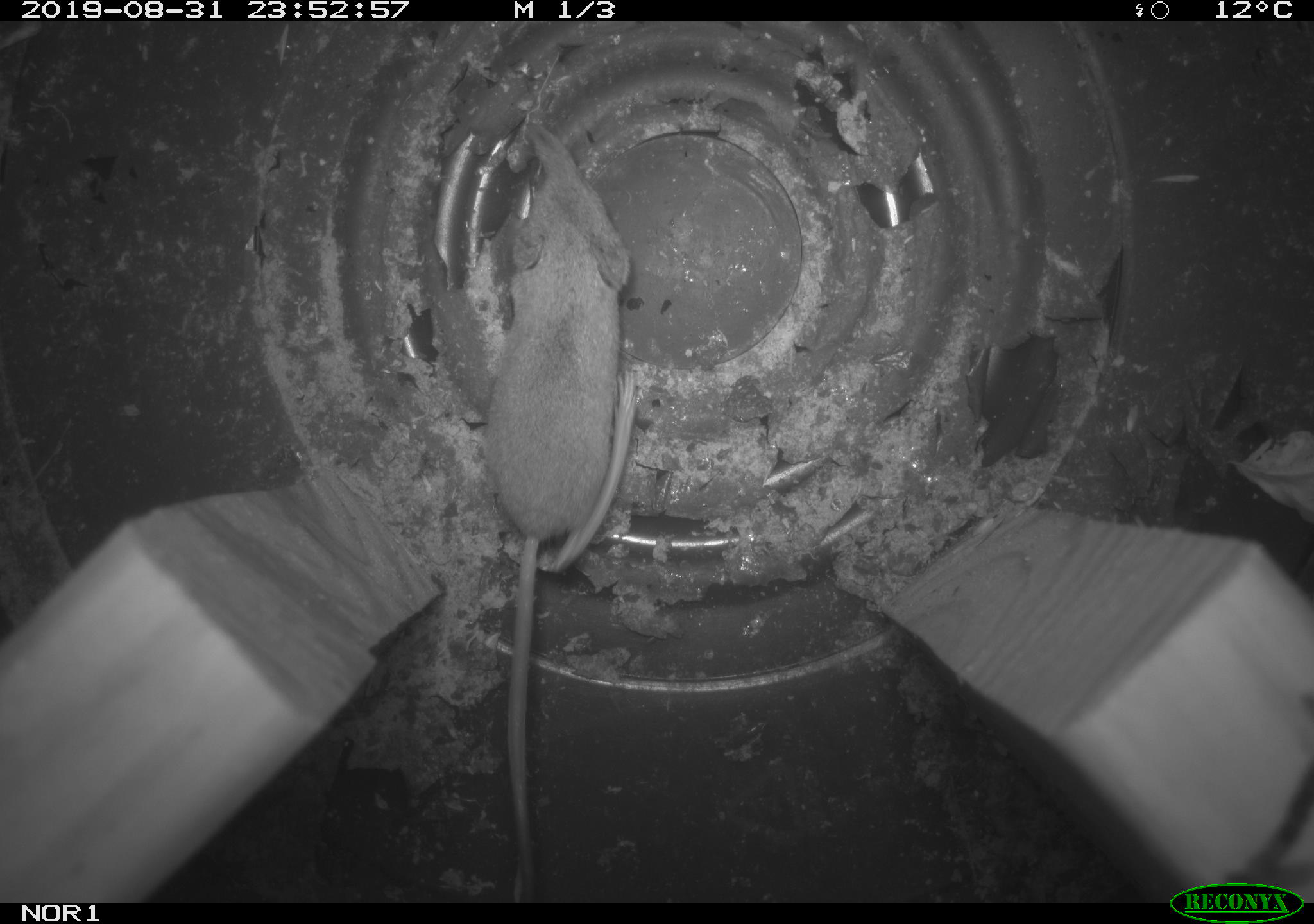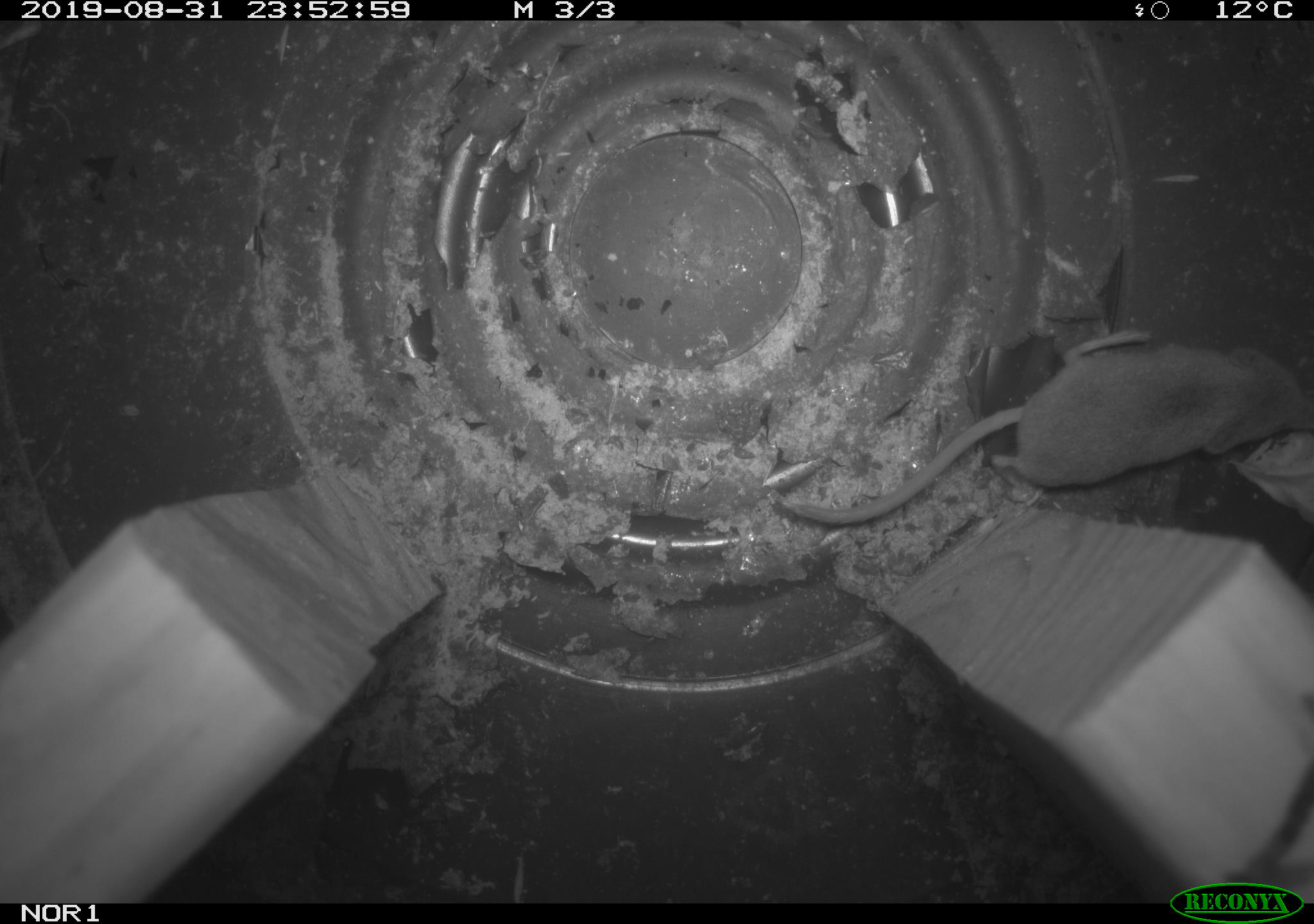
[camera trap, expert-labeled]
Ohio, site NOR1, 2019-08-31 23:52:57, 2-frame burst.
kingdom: Animalia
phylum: Chordata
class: Mammalia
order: Eulipotyphla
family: Soricidae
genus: Sorex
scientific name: Sorex cinereus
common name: masked shrew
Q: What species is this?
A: Masked shrew (Sorex cinereus).